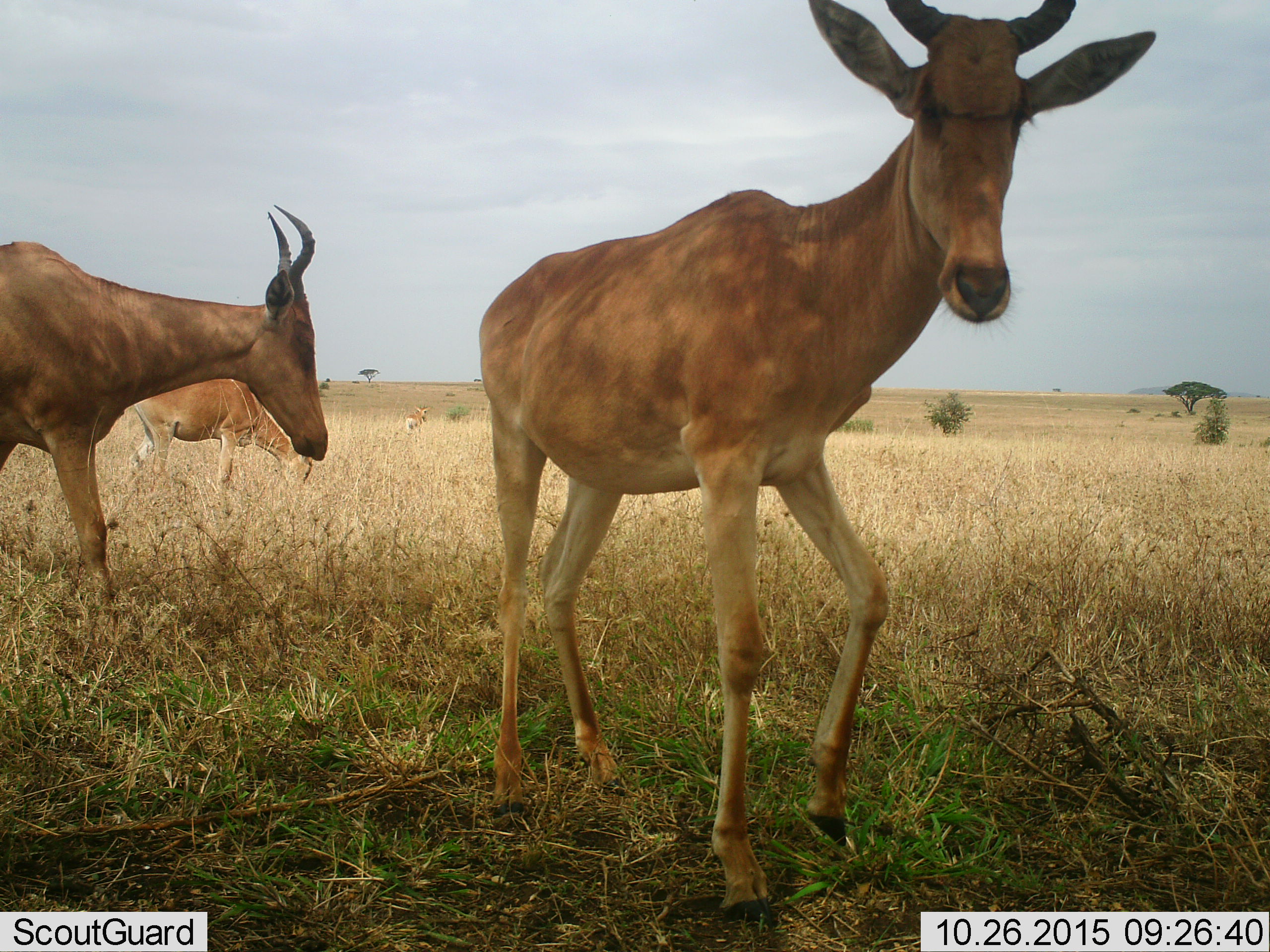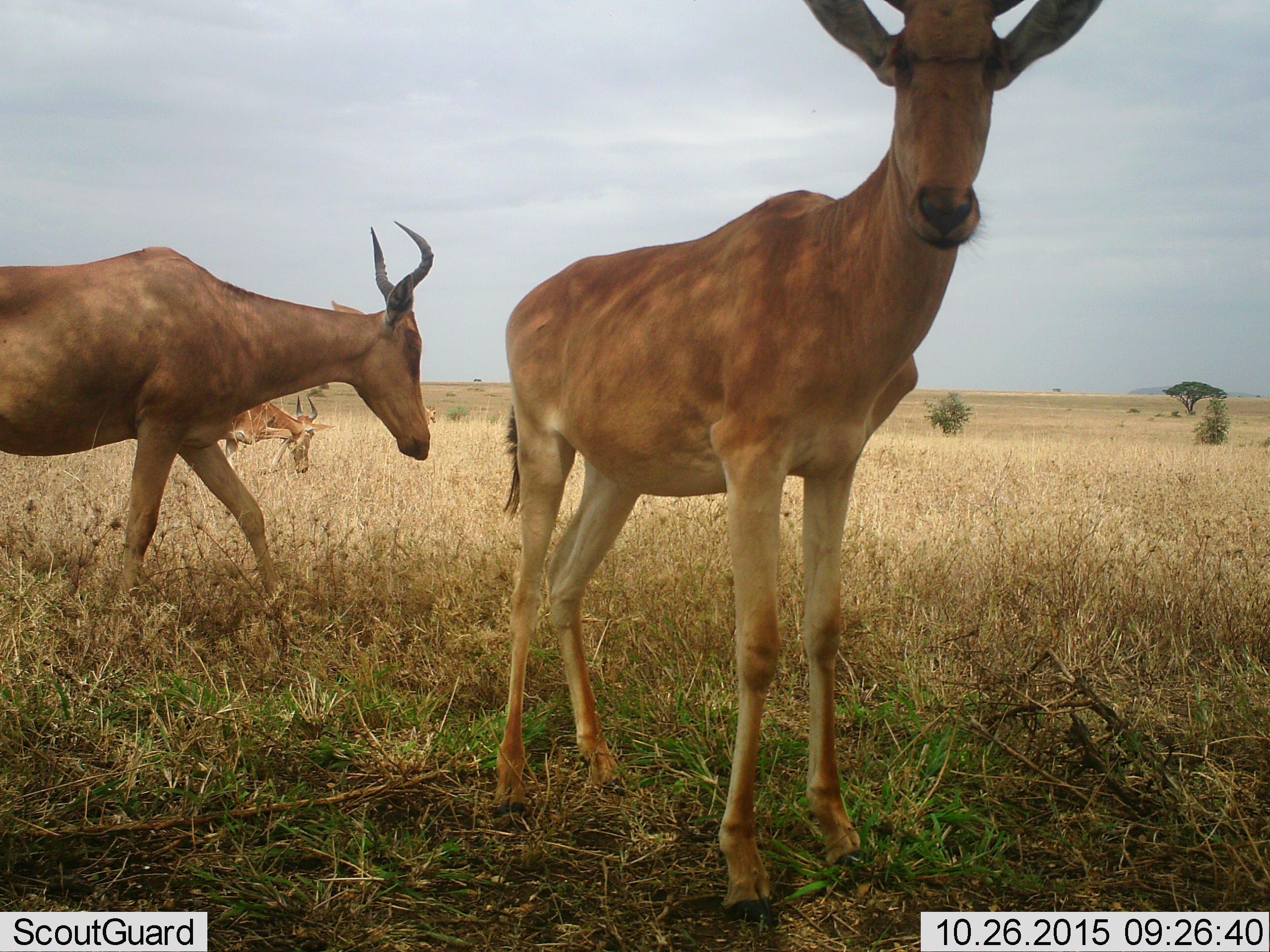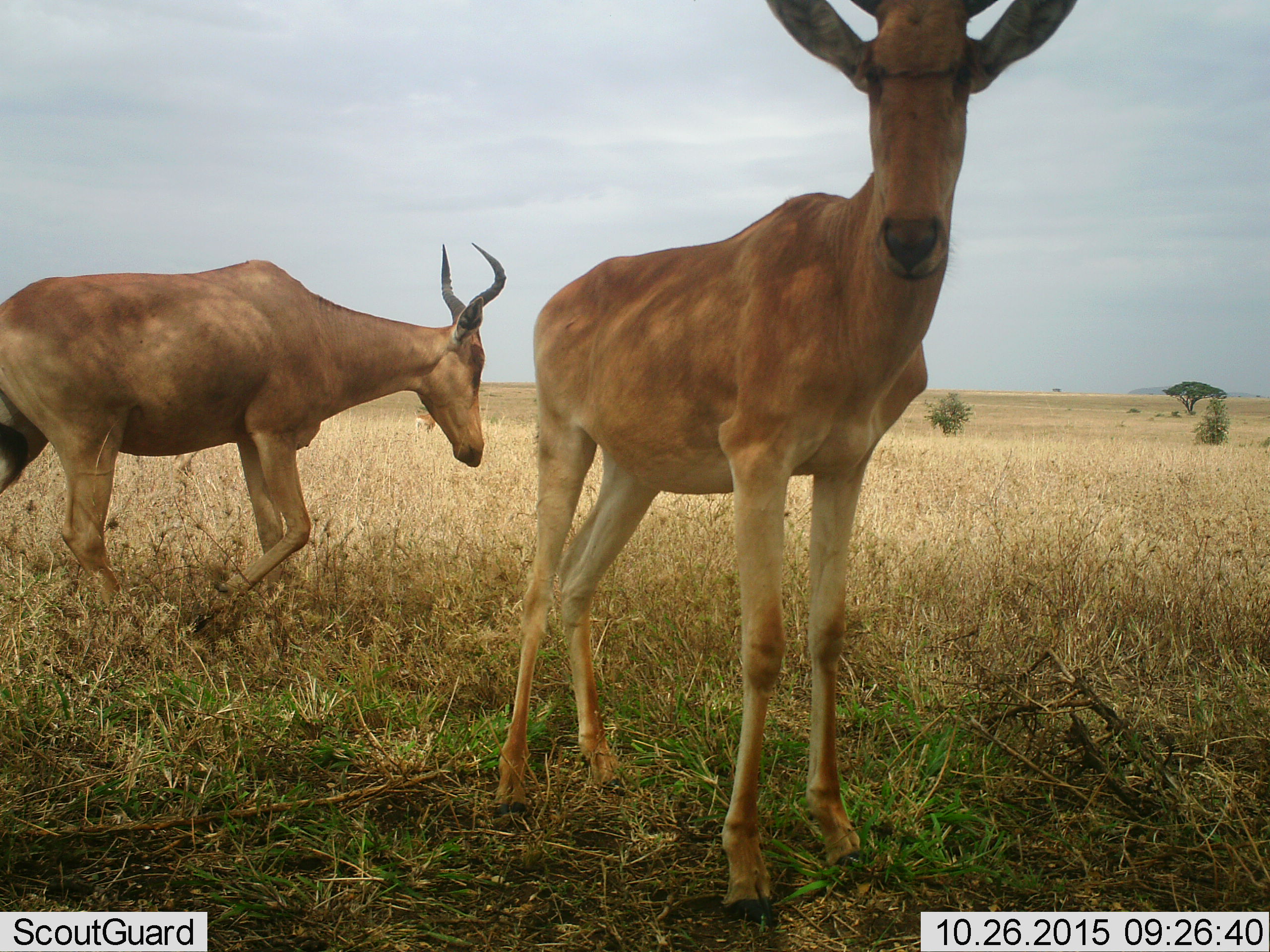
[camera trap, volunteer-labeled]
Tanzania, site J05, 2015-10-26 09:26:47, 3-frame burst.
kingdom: Animalia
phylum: Chordata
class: Mammalia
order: Artiodactyla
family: Bovidae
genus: Alcelaphus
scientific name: Alcelaphus buselaphus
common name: hartebeest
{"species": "hartebeest (Alcelaphus buselaphus)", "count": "4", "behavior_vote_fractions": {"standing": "57%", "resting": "0%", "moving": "71%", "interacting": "0%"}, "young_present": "0%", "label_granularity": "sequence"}